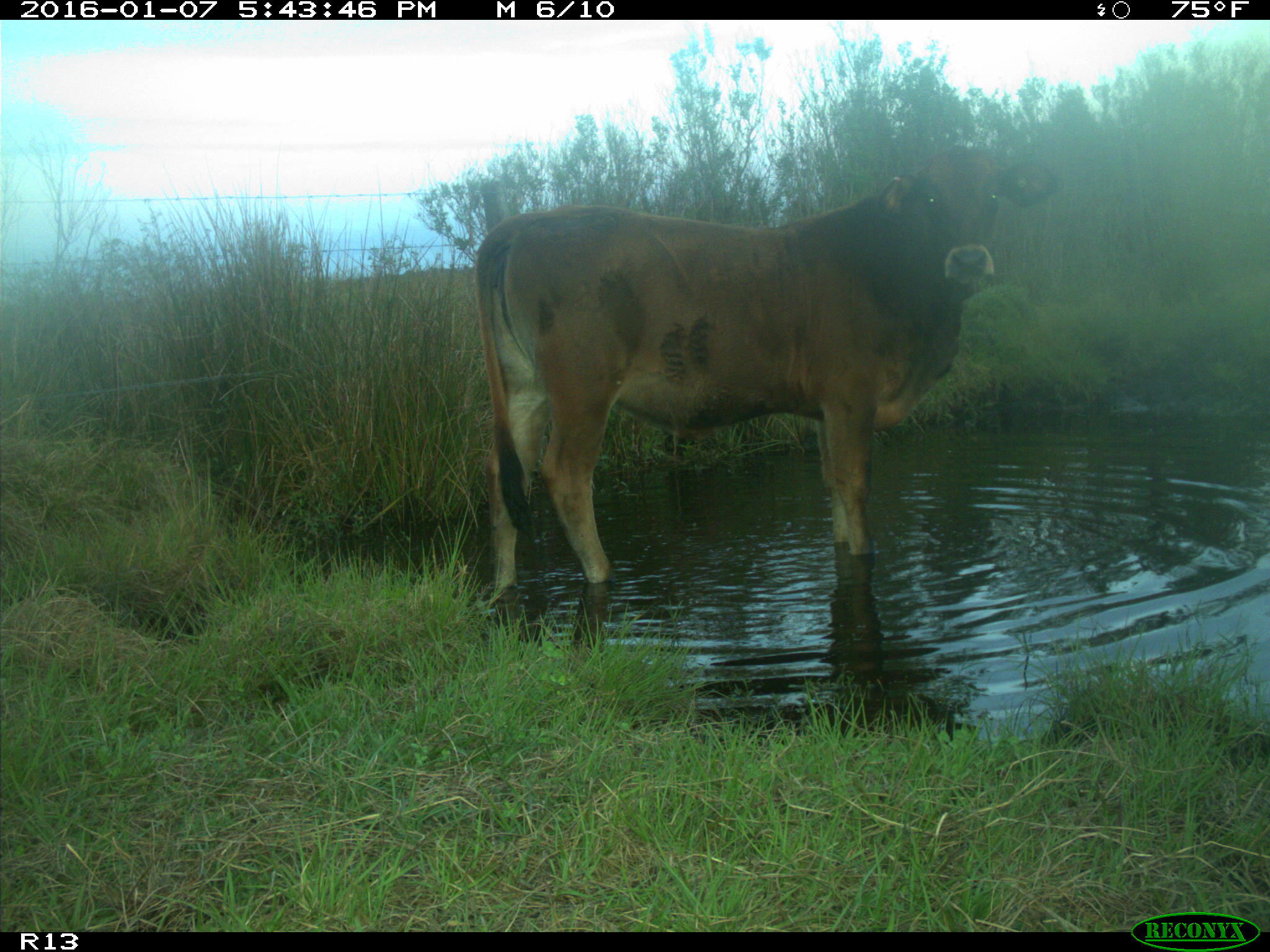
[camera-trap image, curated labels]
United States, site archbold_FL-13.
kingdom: Animalia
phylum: Chordata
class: Mammalia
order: Artiodactyla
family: Bovidae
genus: Bos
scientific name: Bos taurus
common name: domestic cow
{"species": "Bos taurus (domestic cow)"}